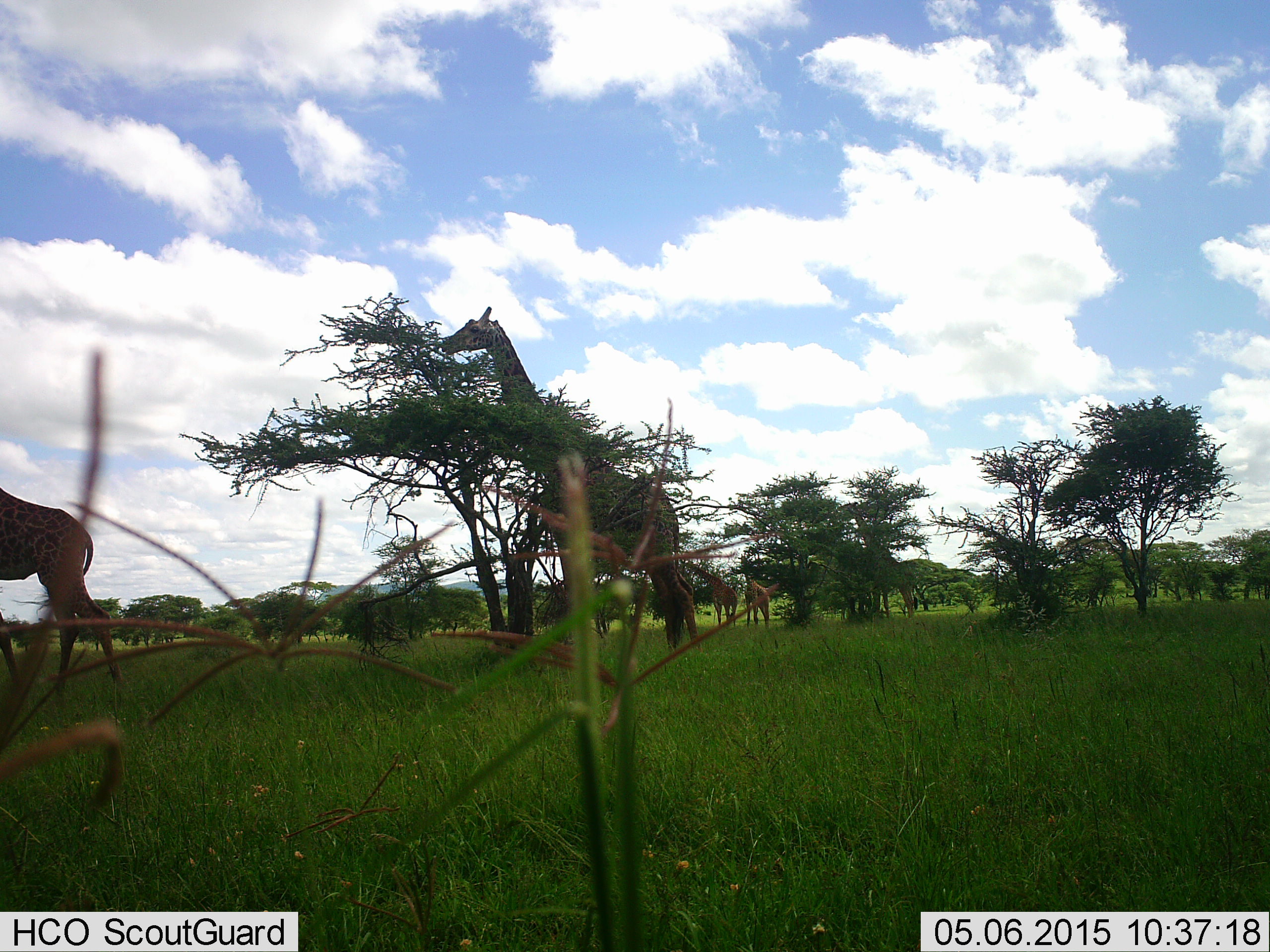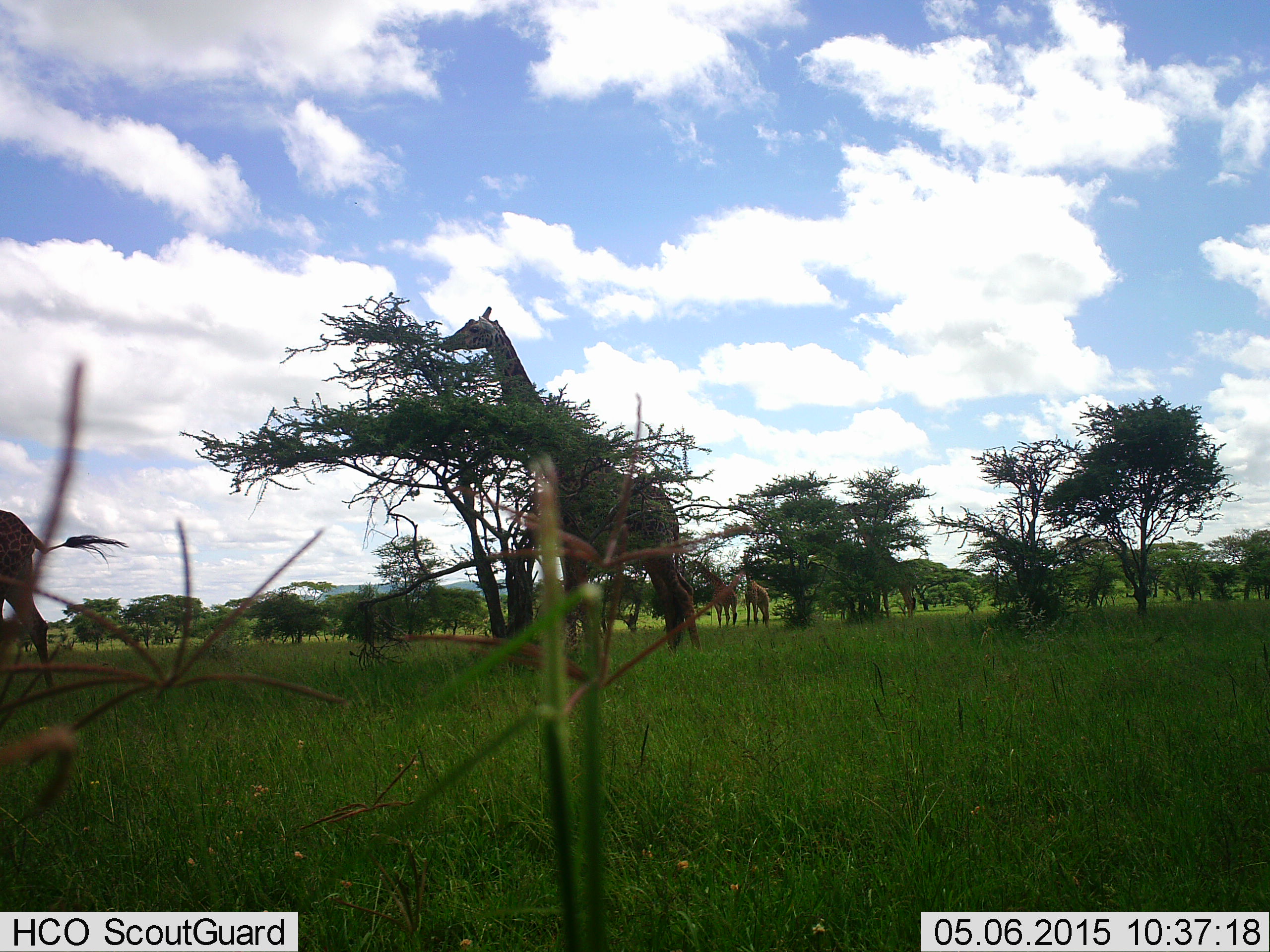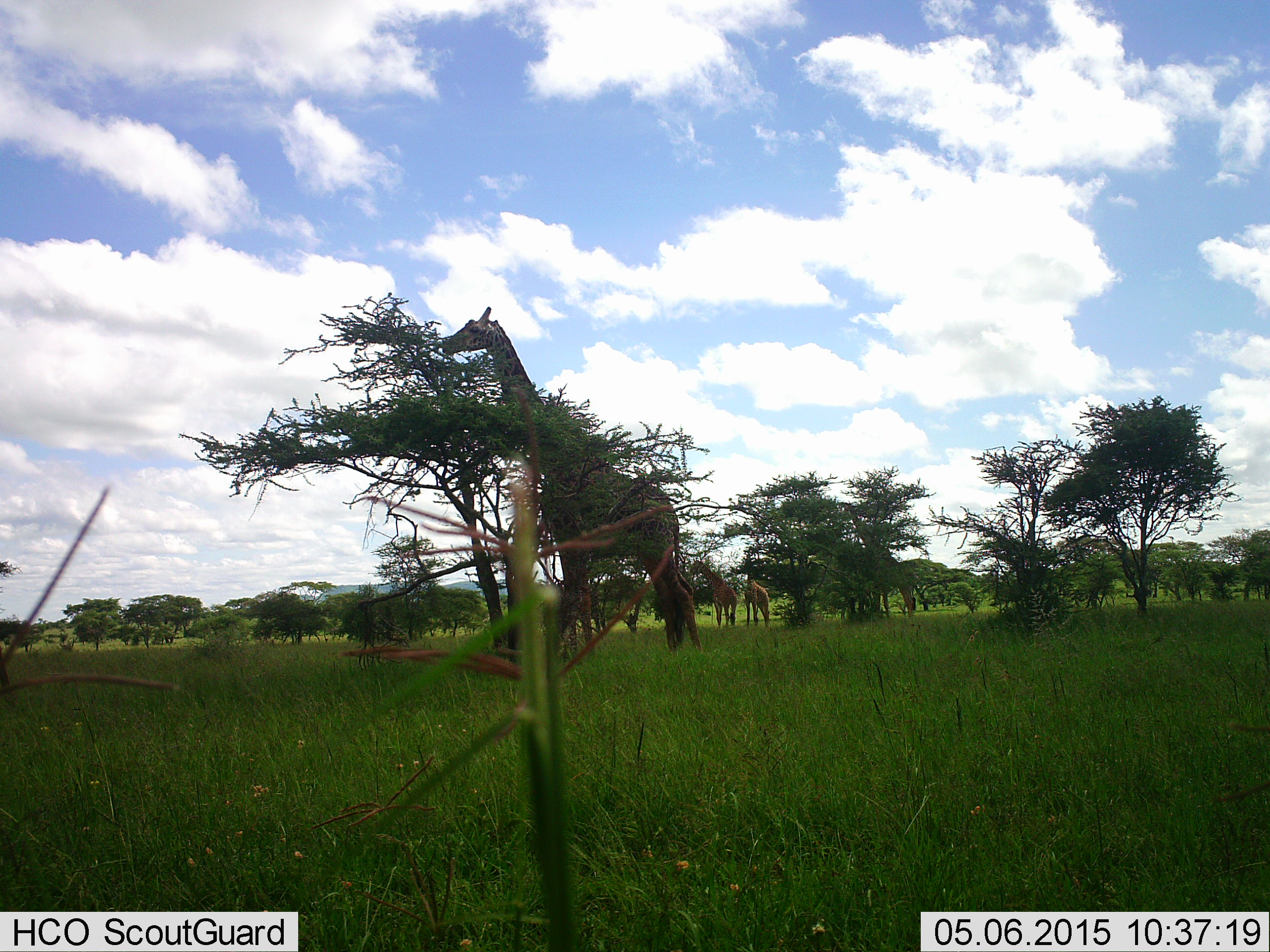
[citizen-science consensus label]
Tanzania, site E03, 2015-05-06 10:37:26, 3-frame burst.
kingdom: Animalia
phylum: Chordata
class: Mammalia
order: Artiodactyla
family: Giraffidae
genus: Giraffa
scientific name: Giraffa camelopardalis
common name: giraffe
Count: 4.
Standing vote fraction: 30%.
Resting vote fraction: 0%.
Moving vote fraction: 100%.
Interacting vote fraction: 0%.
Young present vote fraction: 10%.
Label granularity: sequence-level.